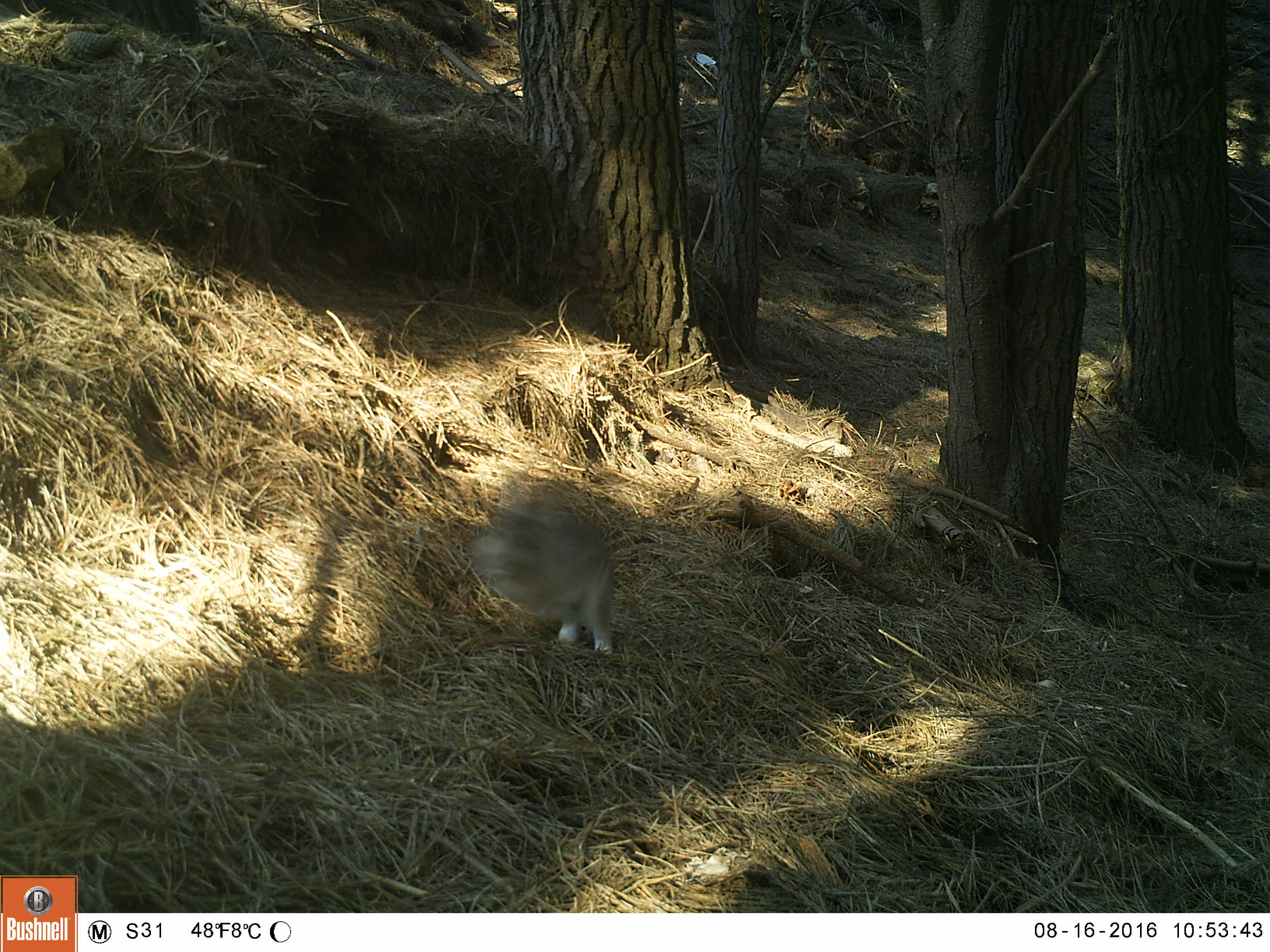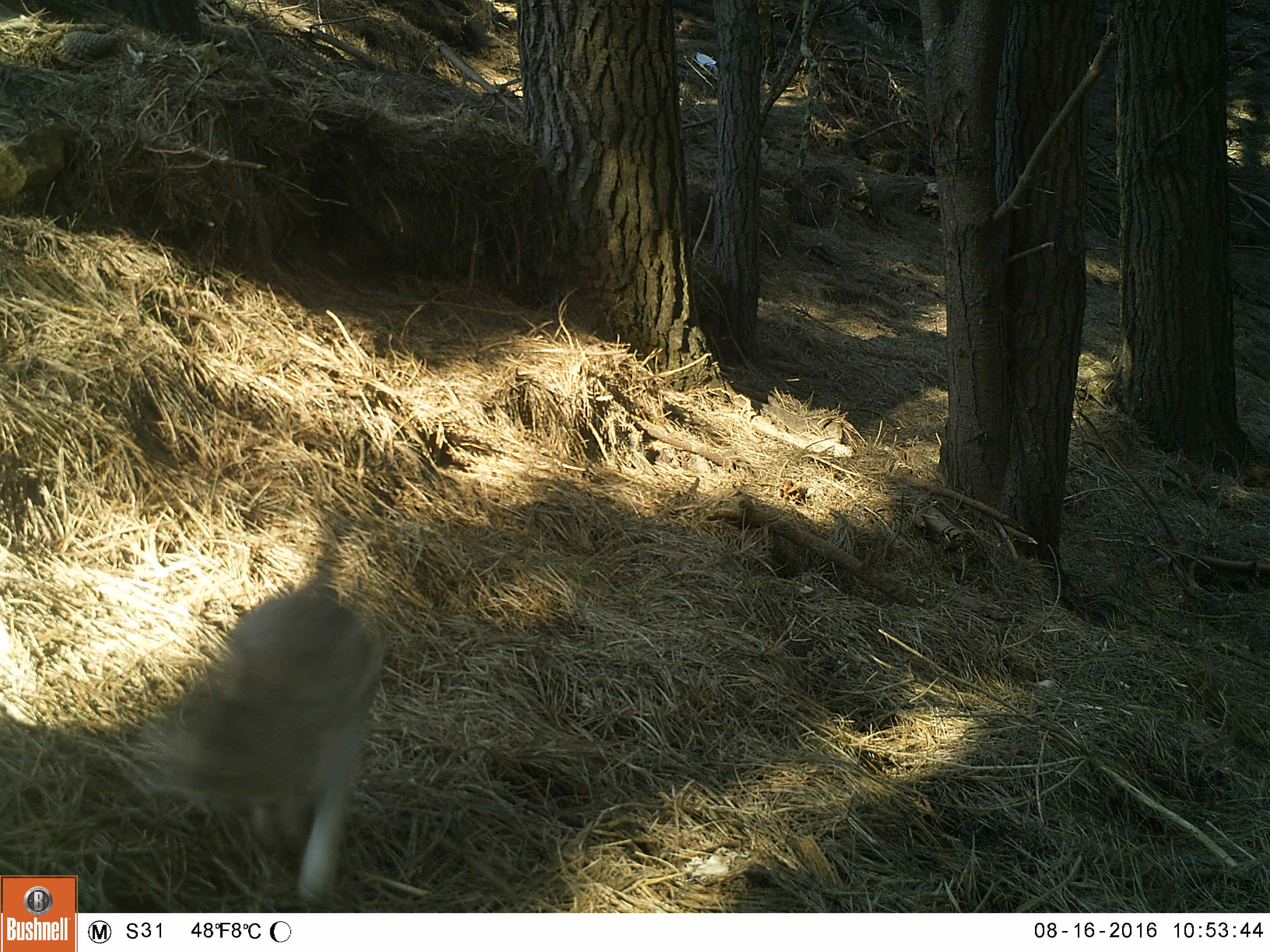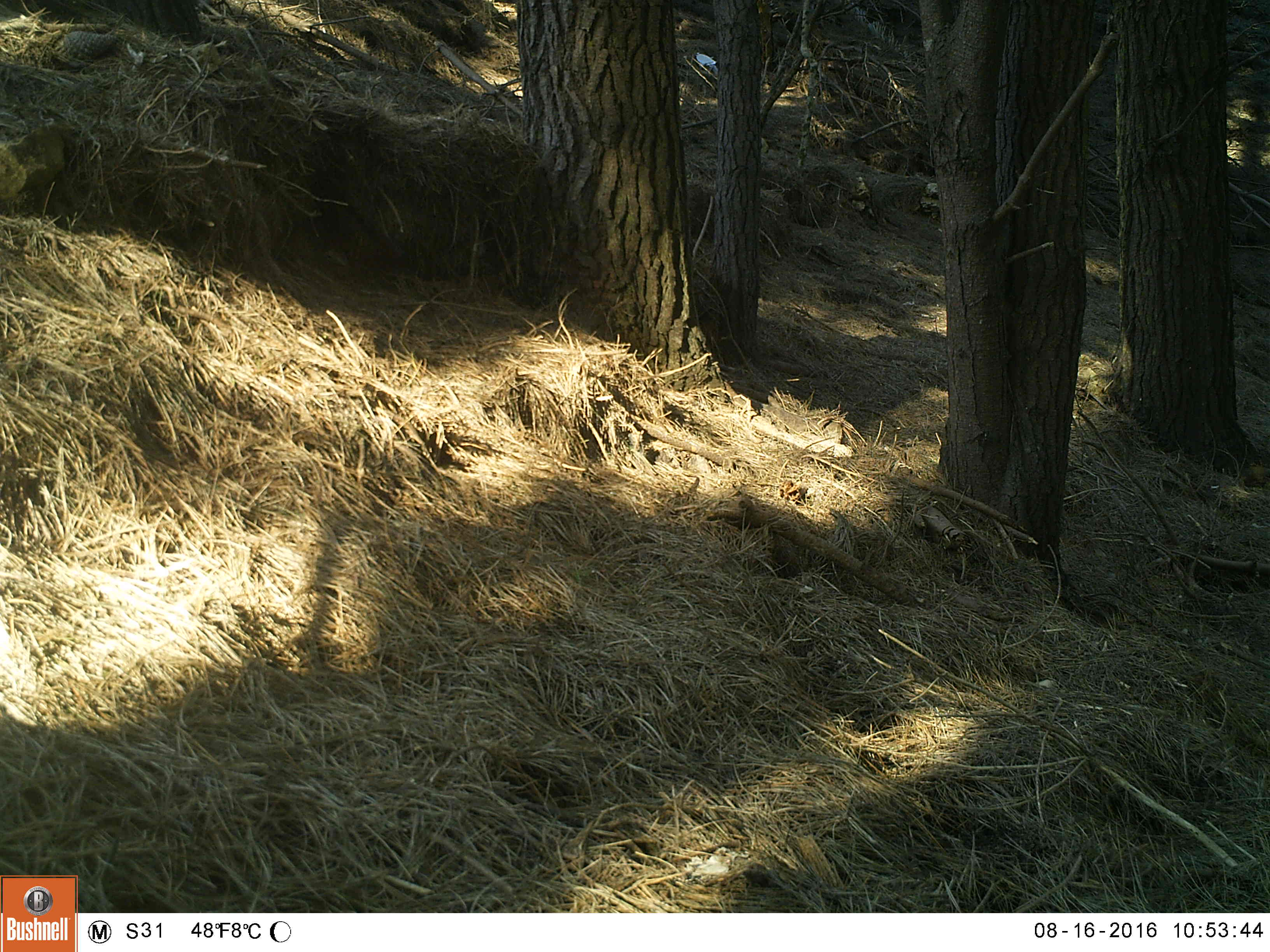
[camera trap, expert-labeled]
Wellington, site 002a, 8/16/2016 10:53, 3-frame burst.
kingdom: Animalia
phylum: Chordata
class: Mammalia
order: Lagomorpha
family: Leporidae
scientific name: Leporidae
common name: rabbit